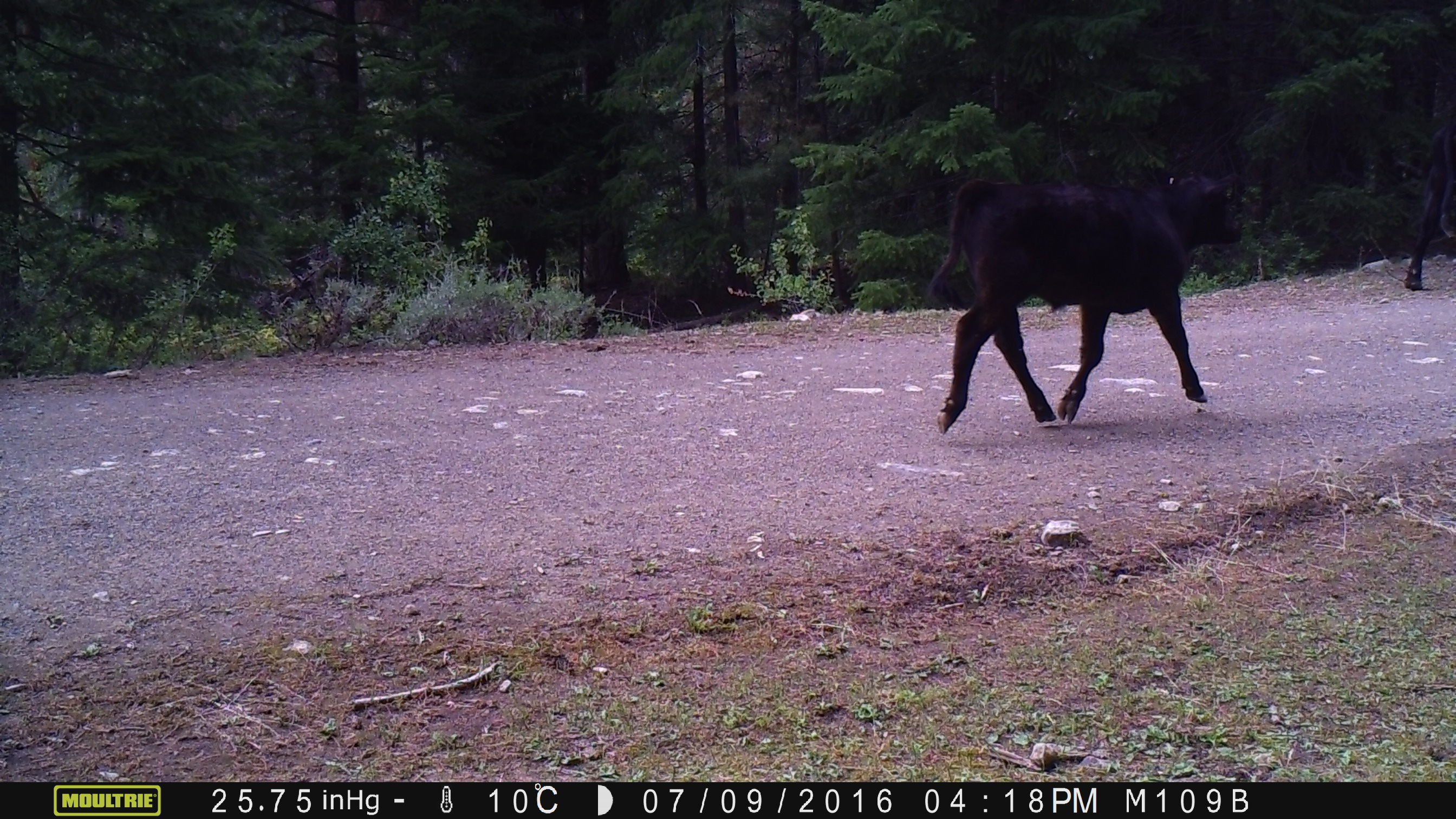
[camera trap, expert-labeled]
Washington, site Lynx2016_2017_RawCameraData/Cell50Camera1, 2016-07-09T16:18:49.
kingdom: Animalia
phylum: Chordata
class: Mammalia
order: Artiodactyla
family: Bovidae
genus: Bos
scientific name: Bos taurus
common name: domestic cattle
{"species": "domestic cattle (Bos taurus)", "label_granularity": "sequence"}